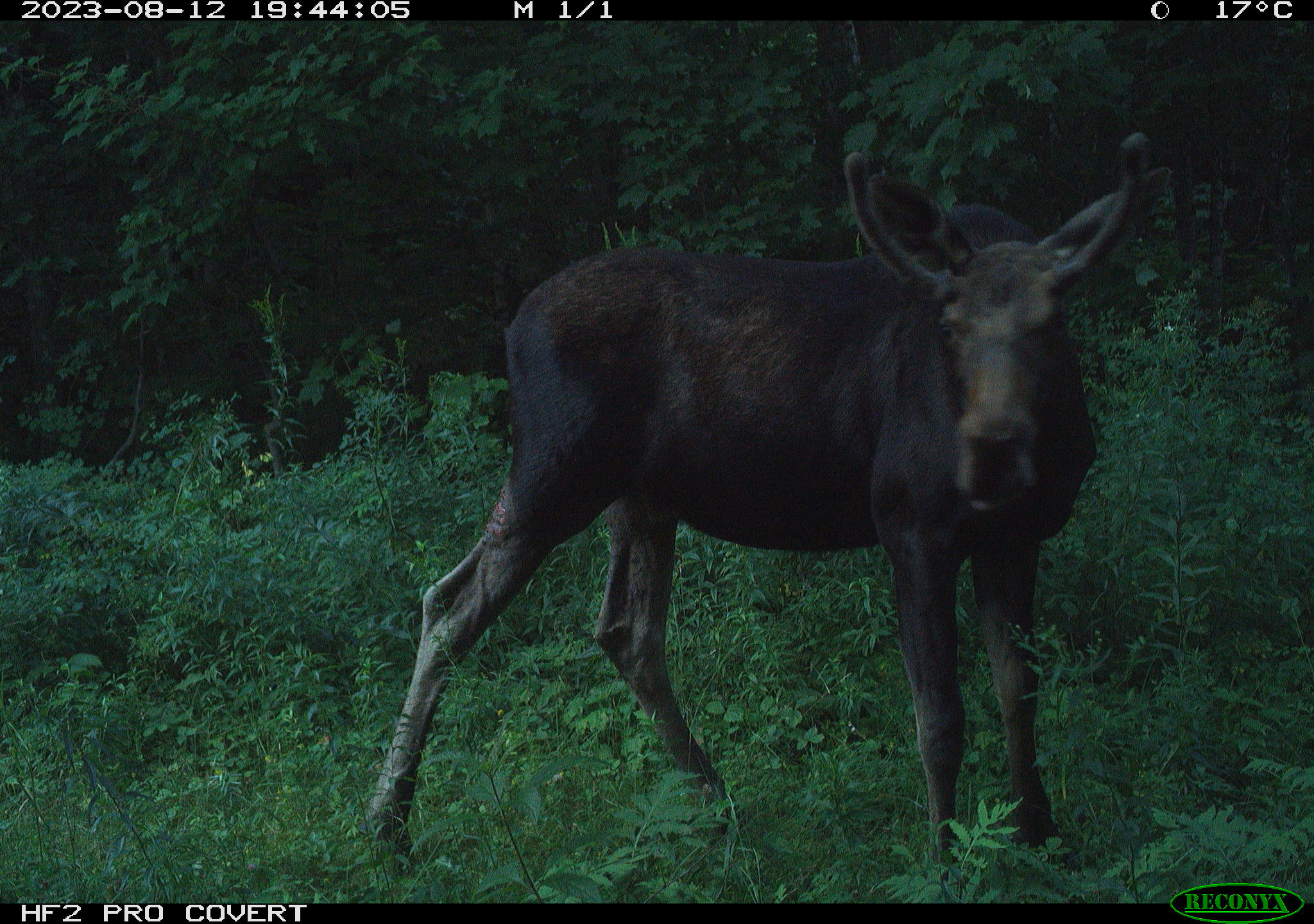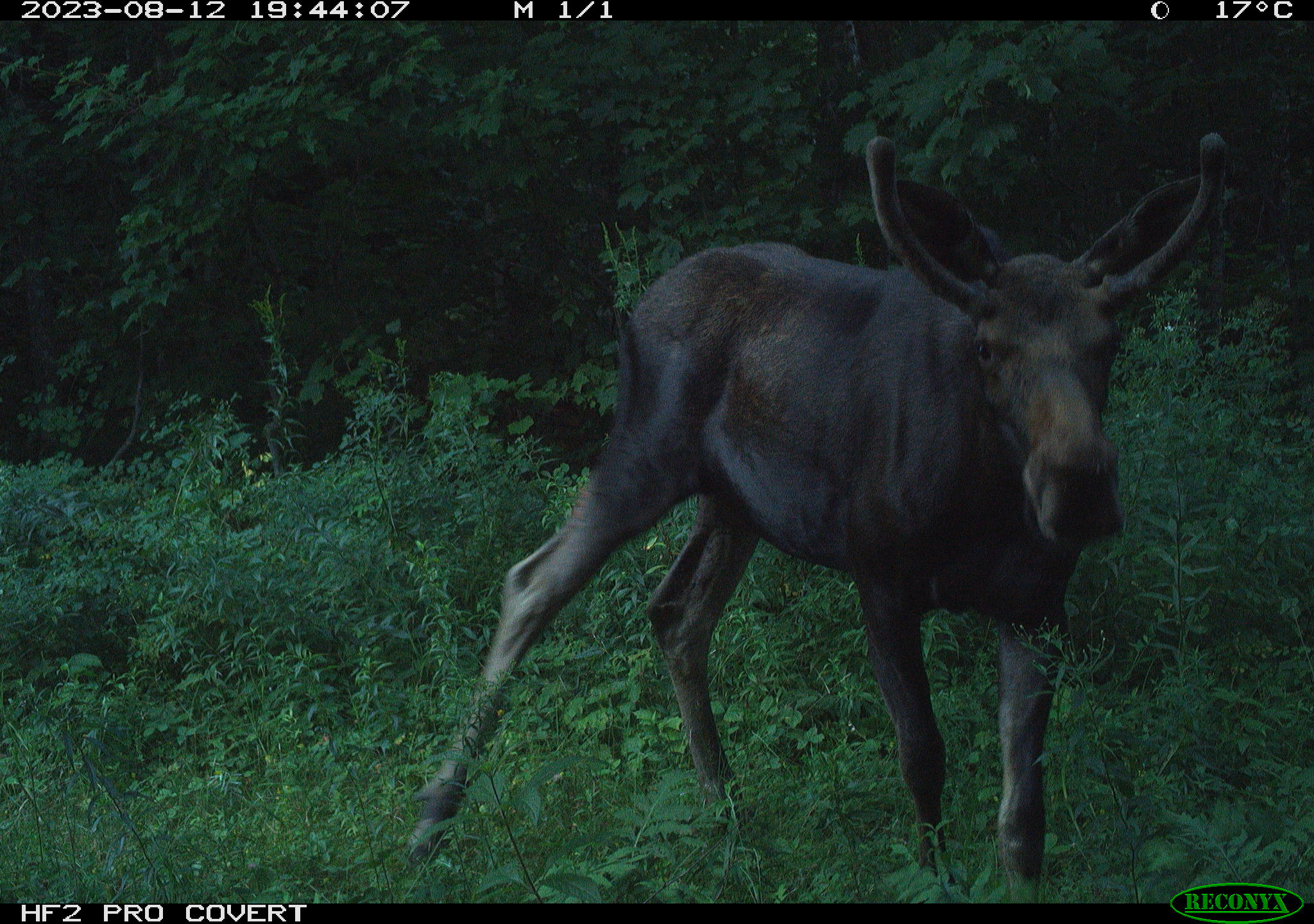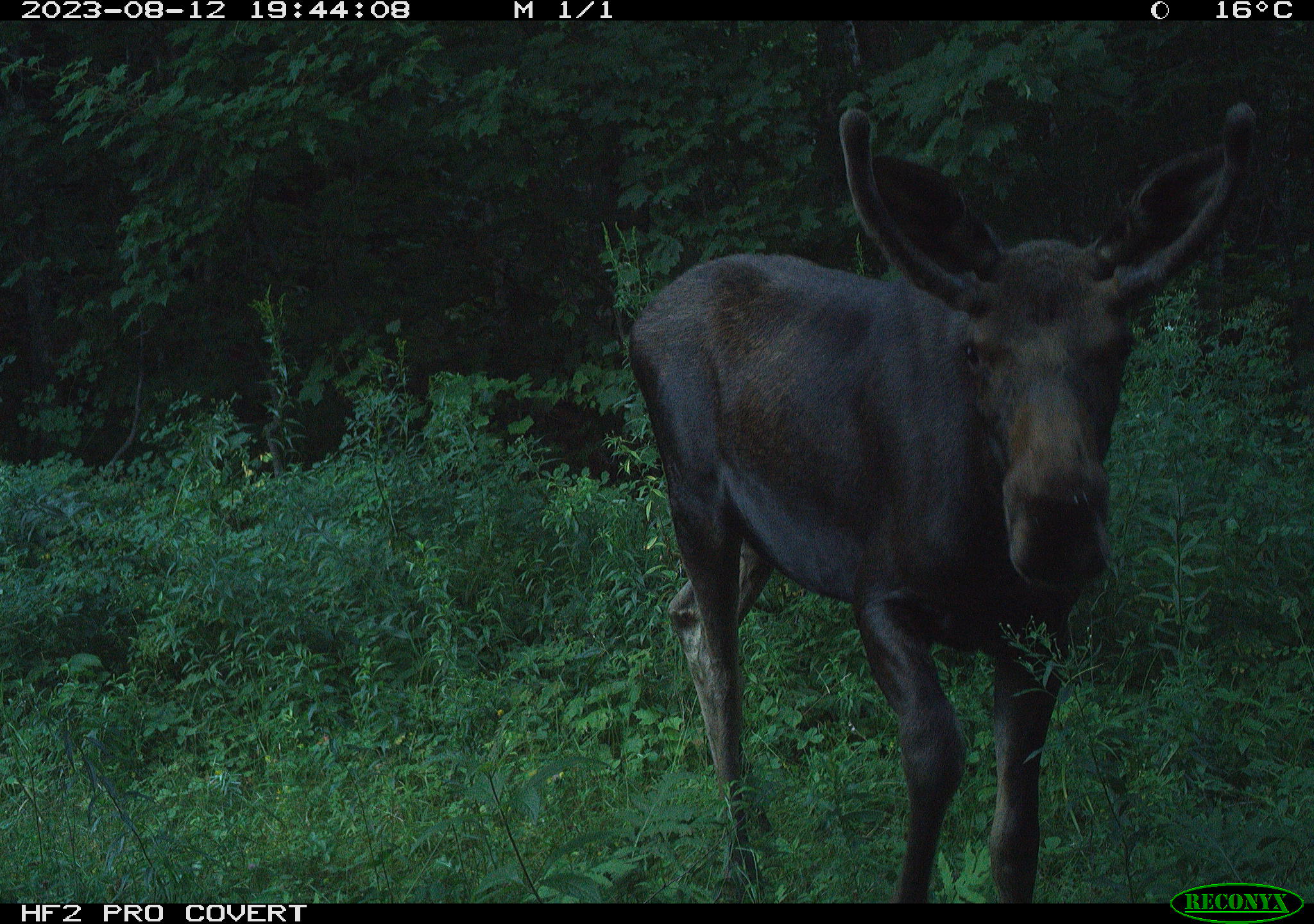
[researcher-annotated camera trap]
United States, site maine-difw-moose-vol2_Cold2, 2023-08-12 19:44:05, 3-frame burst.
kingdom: Animalia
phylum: Chordata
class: Mammalia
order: Artiodactyla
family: Cervidae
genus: Alces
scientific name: Alces alces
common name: moose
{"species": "moose (Alces alces)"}